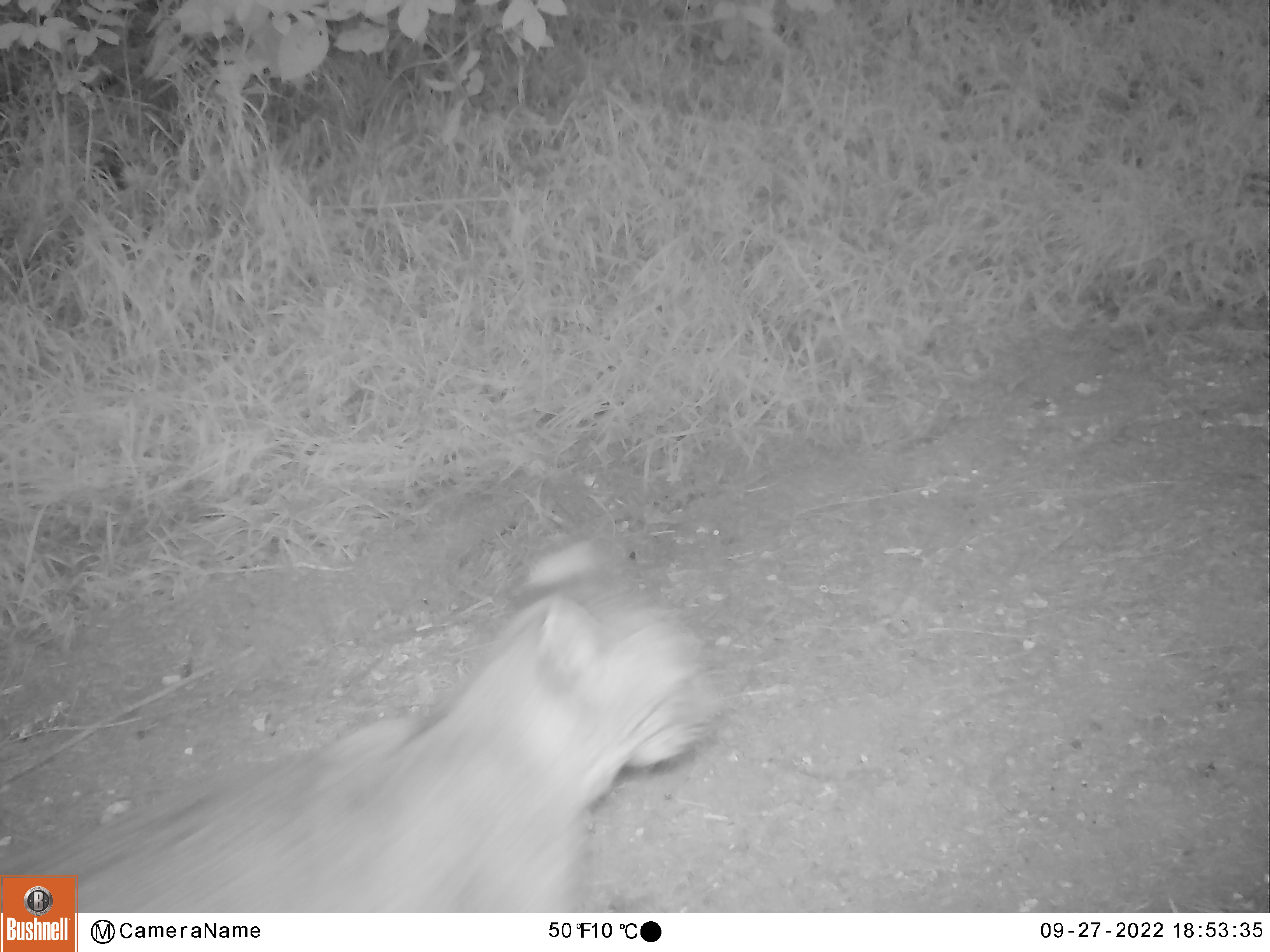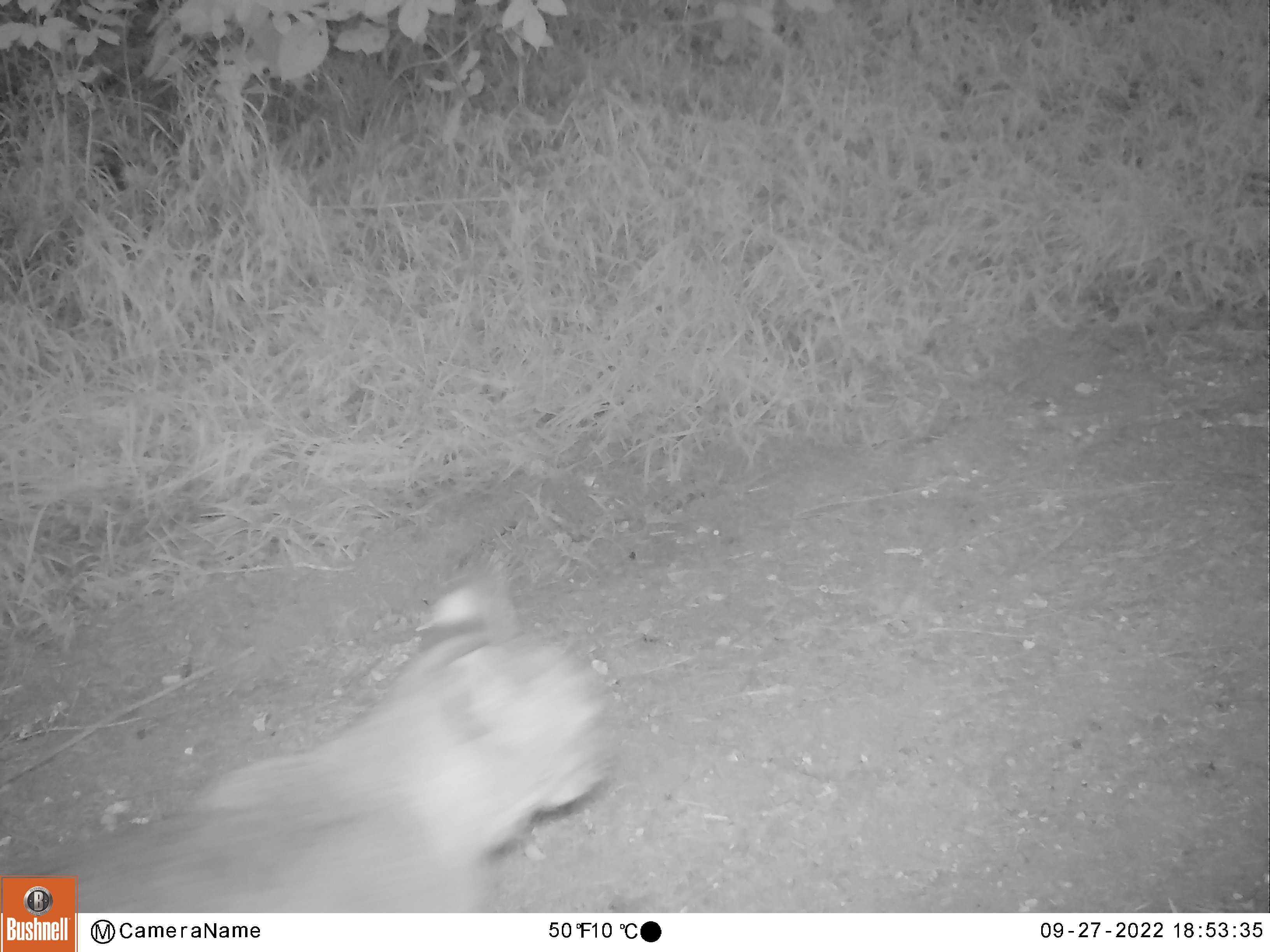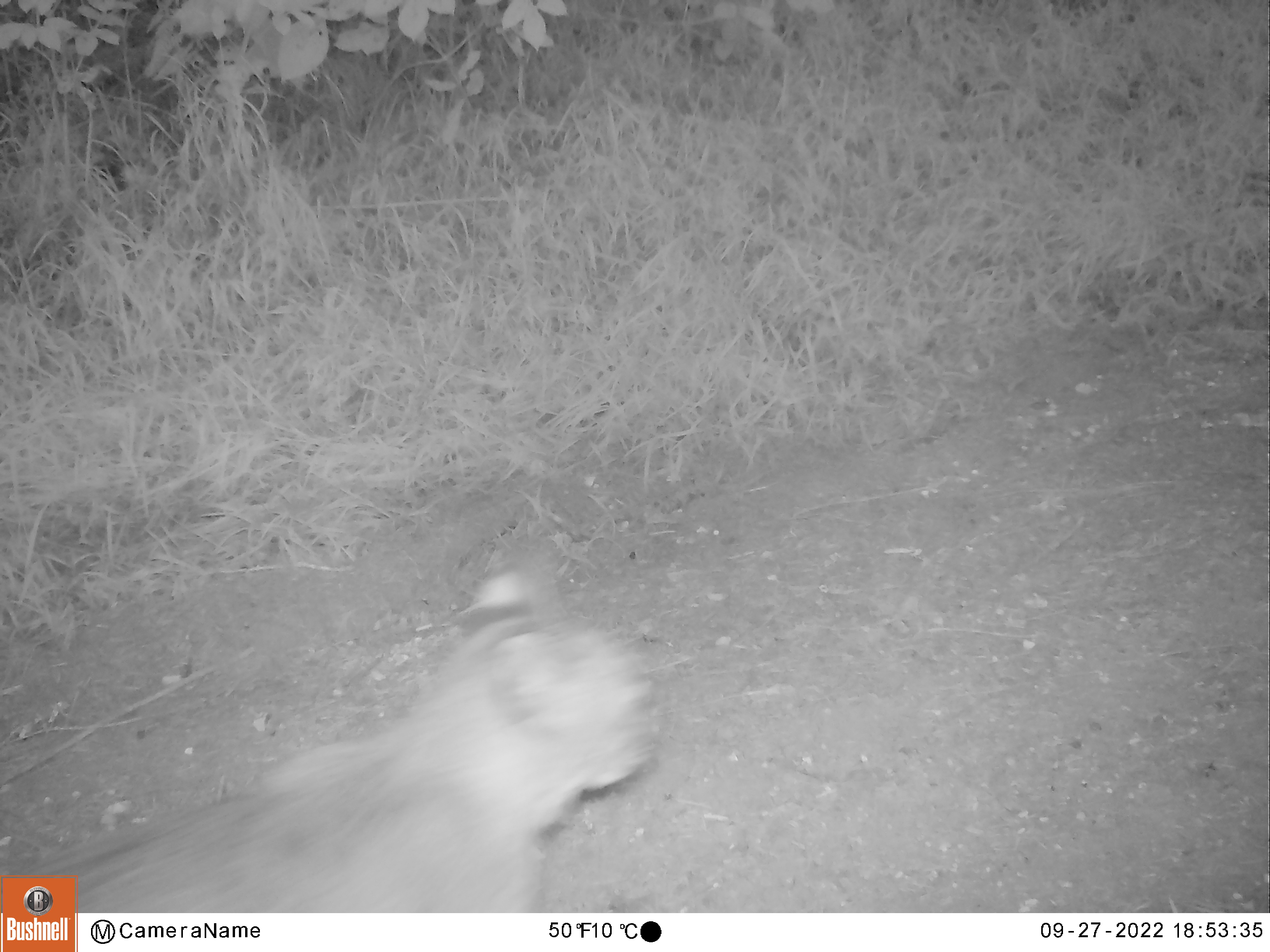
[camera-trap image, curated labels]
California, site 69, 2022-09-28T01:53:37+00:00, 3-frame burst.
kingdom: Animalia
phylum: Chordata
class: Mammalia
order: Carnivora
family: Felidae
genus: Lynx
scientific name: Lynx rufus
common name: bobcat